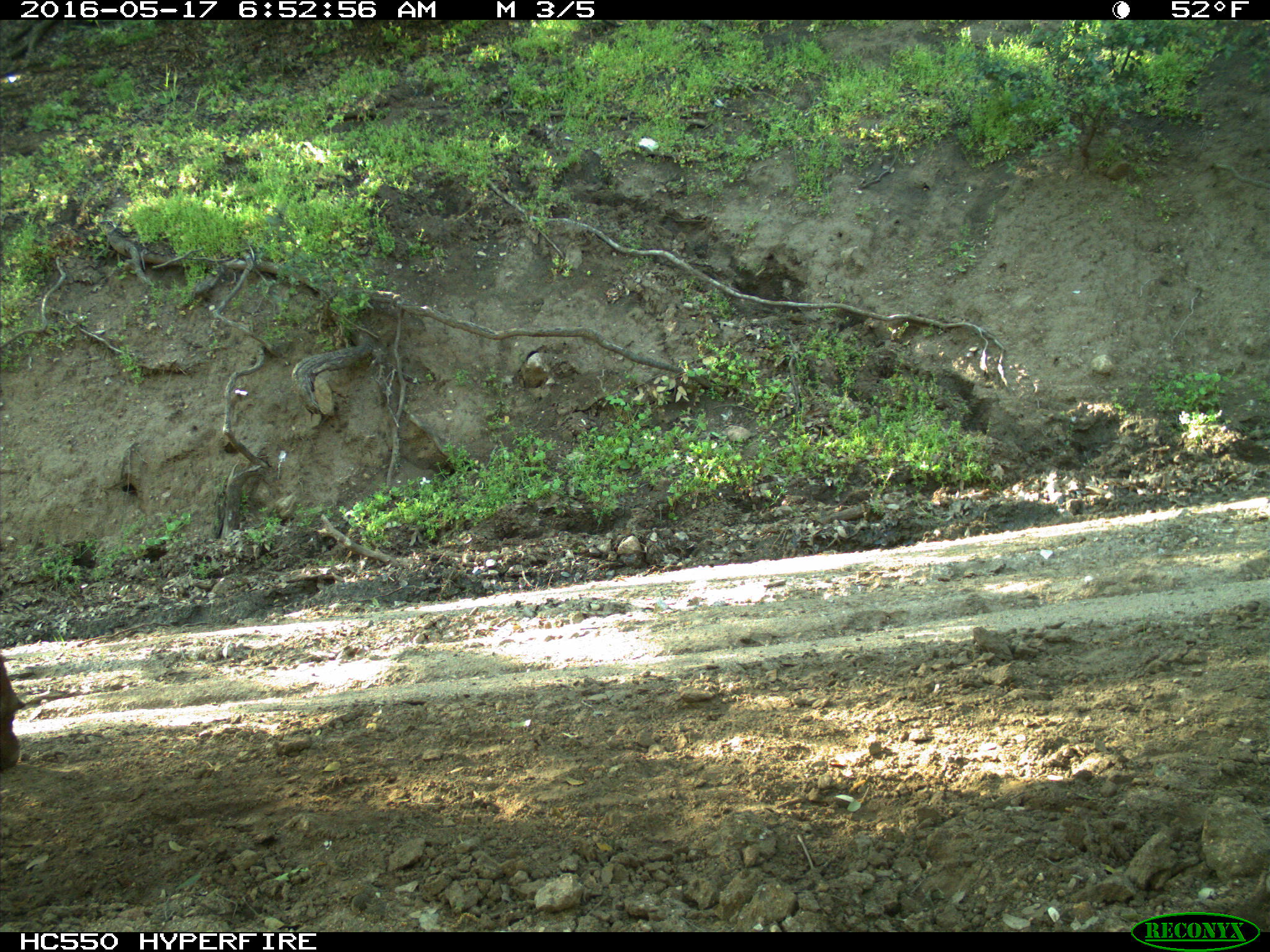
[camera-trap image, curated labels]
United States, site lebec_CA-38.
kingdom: Animalia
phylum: Chordata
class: Mammalia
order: Artiodactyla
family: Bovidae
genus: Bos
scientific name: Bos taurus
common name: domestic cow